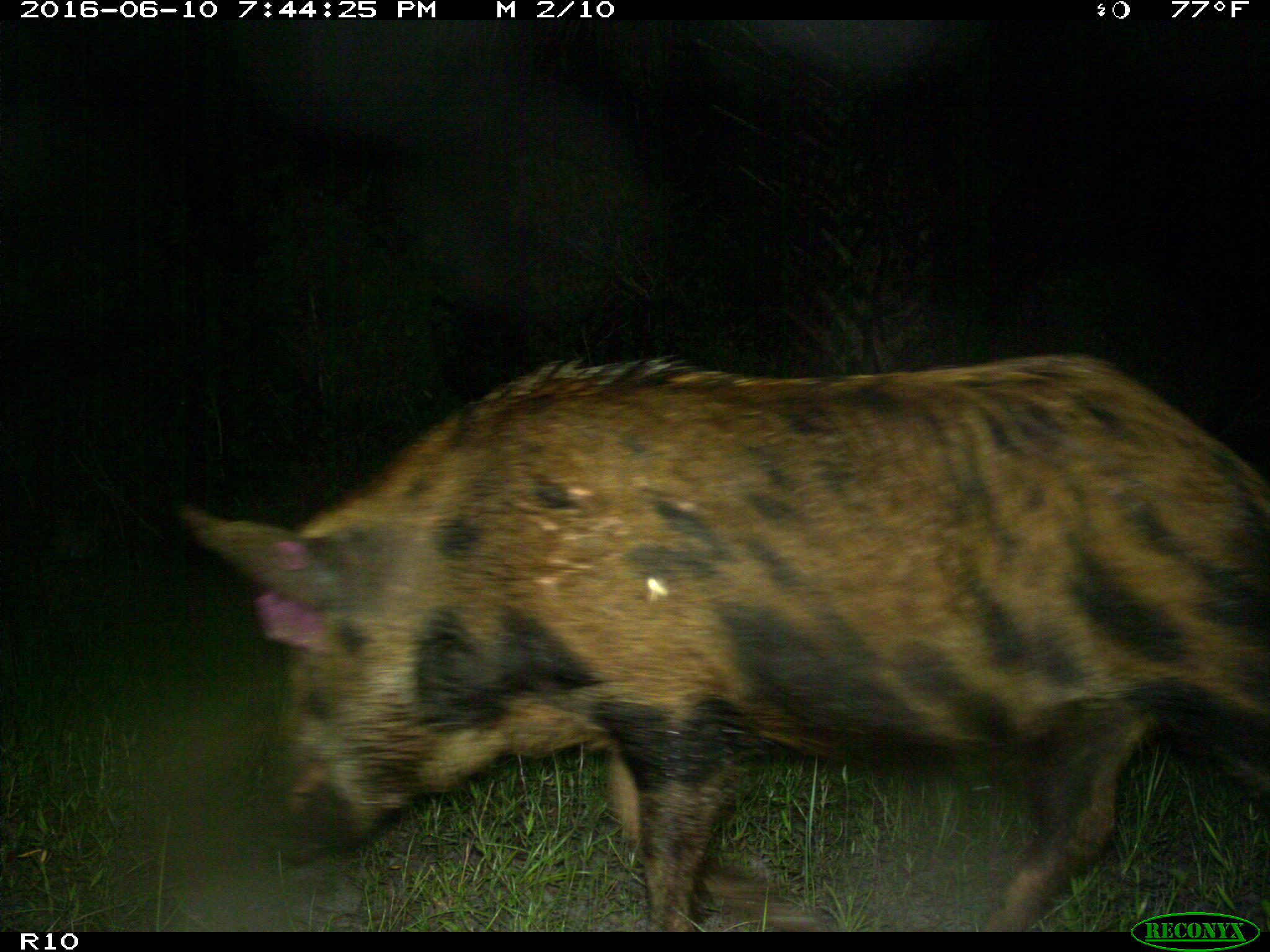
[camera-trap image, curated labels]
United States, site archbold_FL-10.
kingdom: Animalia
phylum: Chordata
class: Mammalia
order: Artiodactyla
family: Suidae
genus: Sus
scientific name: Sus scrofa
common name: wild boar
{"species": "Sus scrofa (wild boar)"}